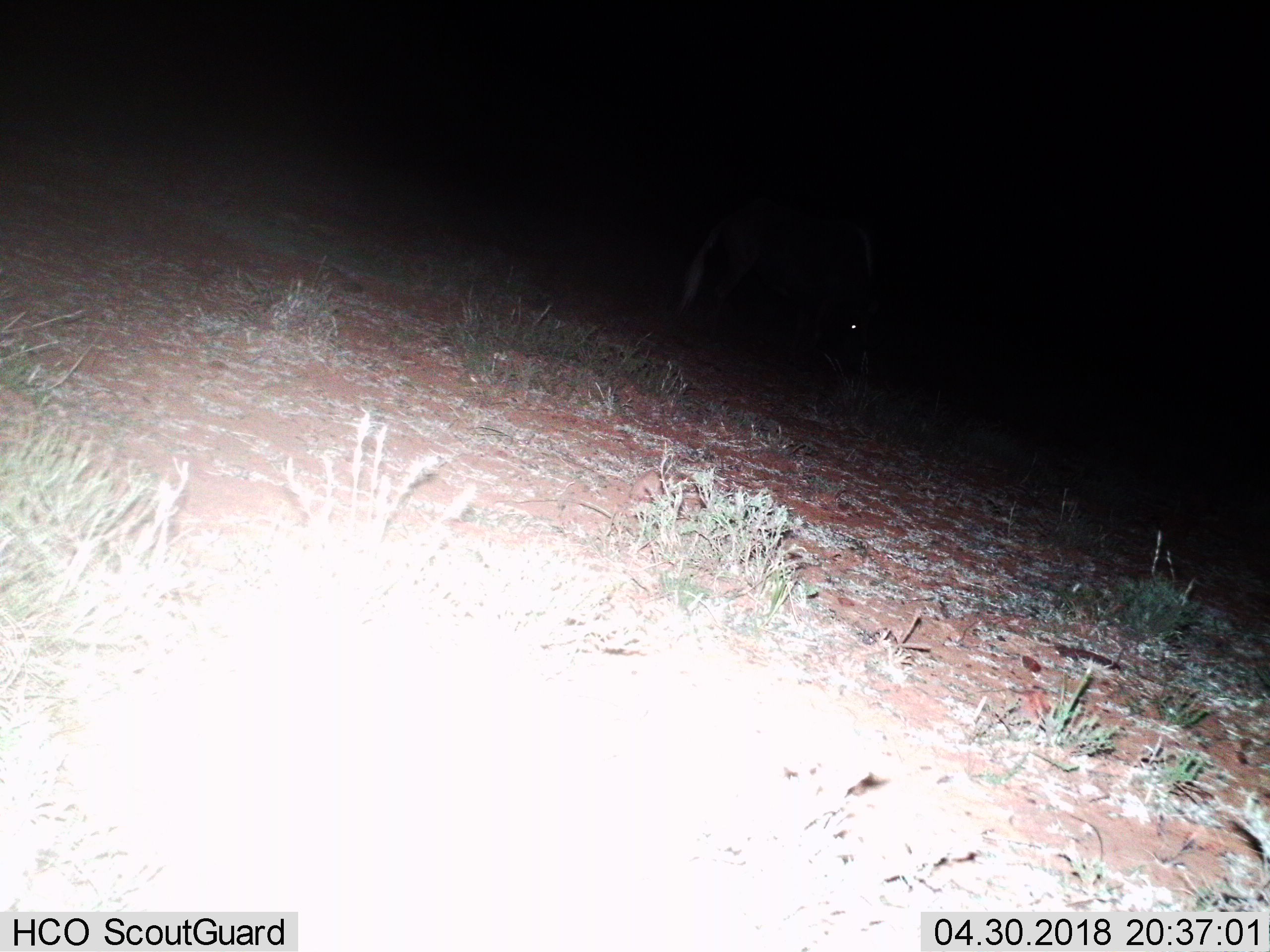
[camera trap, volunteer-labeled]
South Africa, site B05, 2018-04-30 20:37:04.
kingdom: Animalia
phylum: Chordata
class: Mammalia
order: Artiodactyla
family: Bovidae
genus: Connochaetes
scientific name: Connochaetes gnou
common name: black wildebeest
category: wildebeestblack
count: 1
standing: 20%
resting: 0%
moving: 20%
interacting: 0%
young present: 0%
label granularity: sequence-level